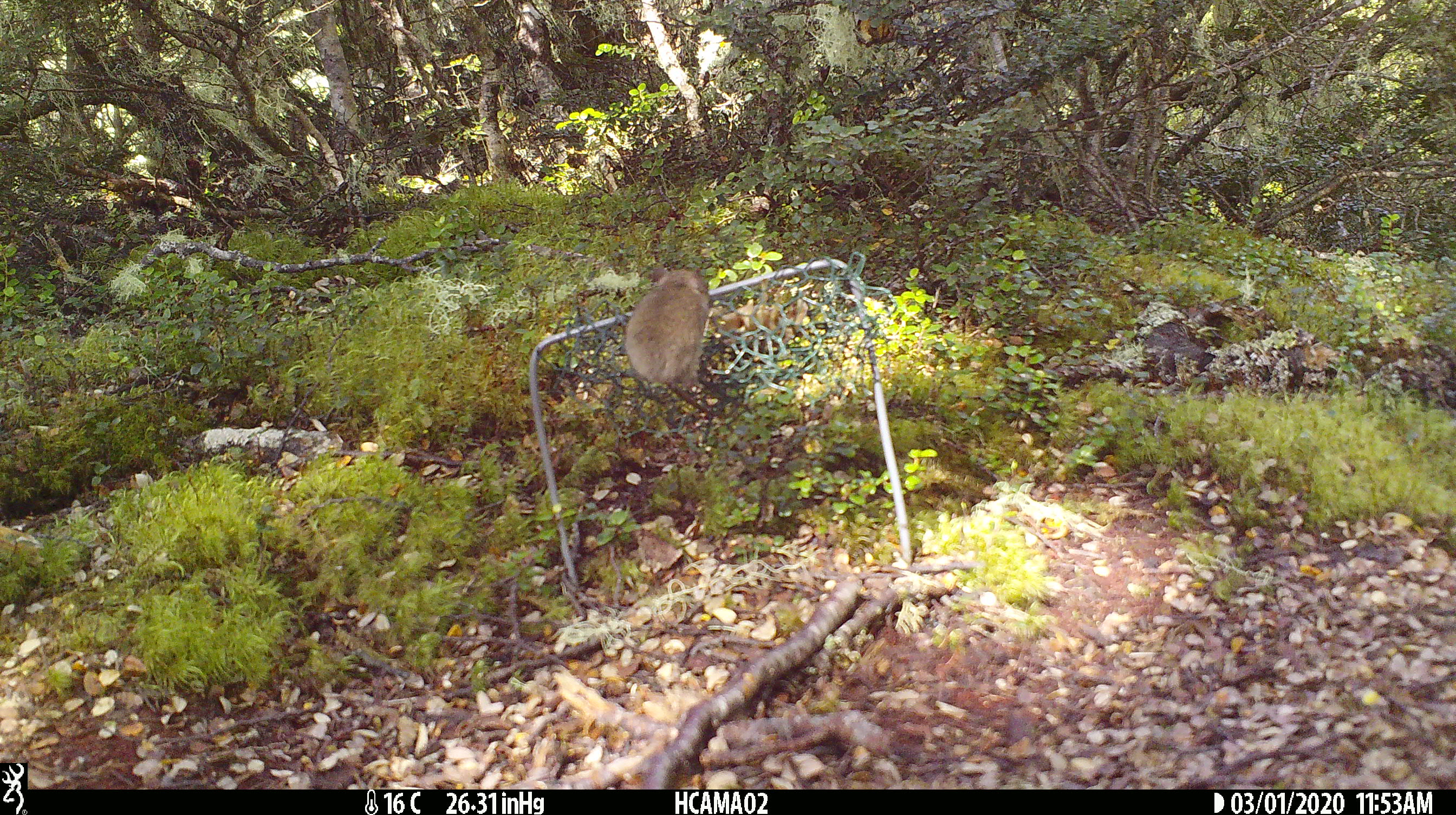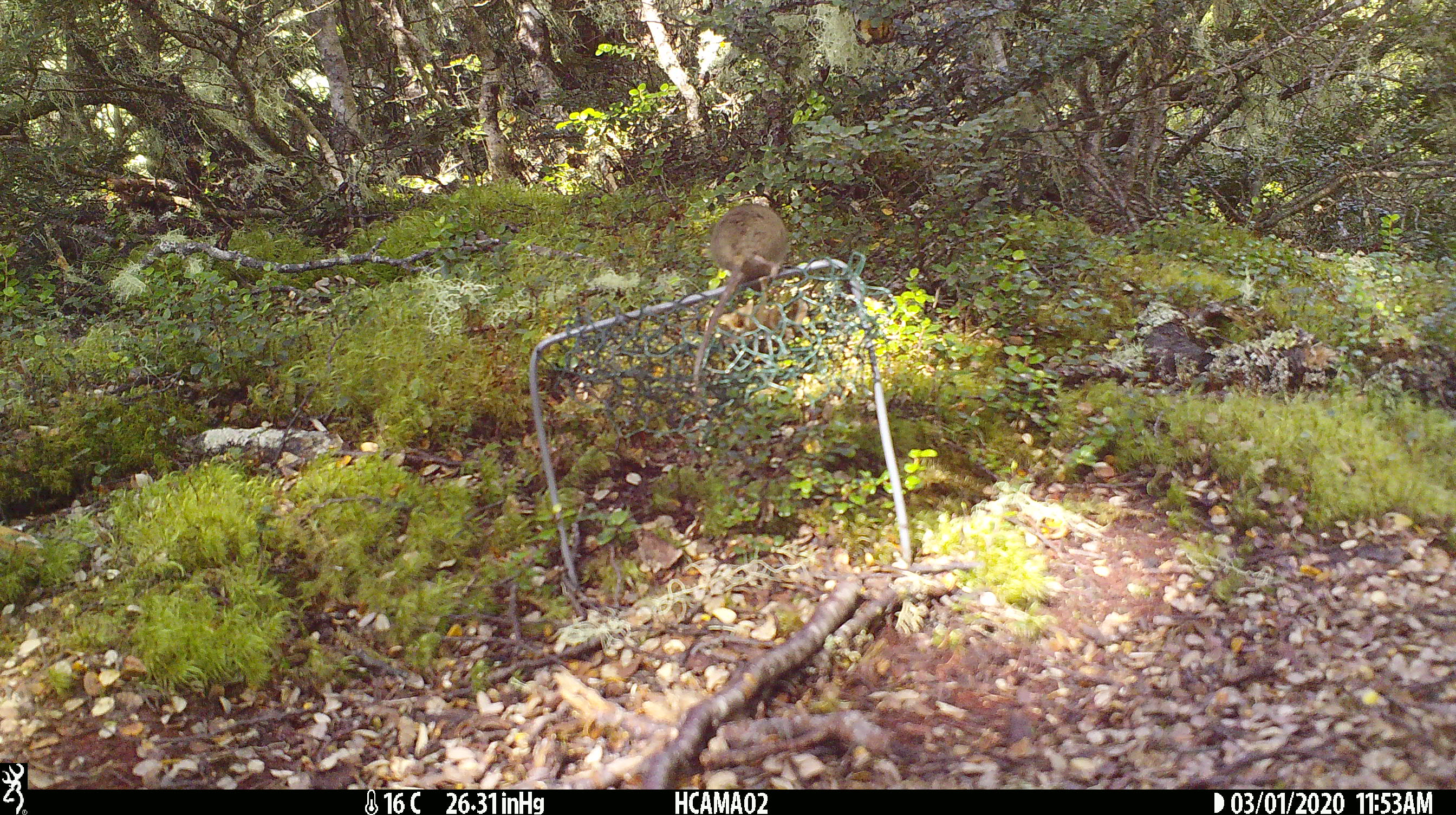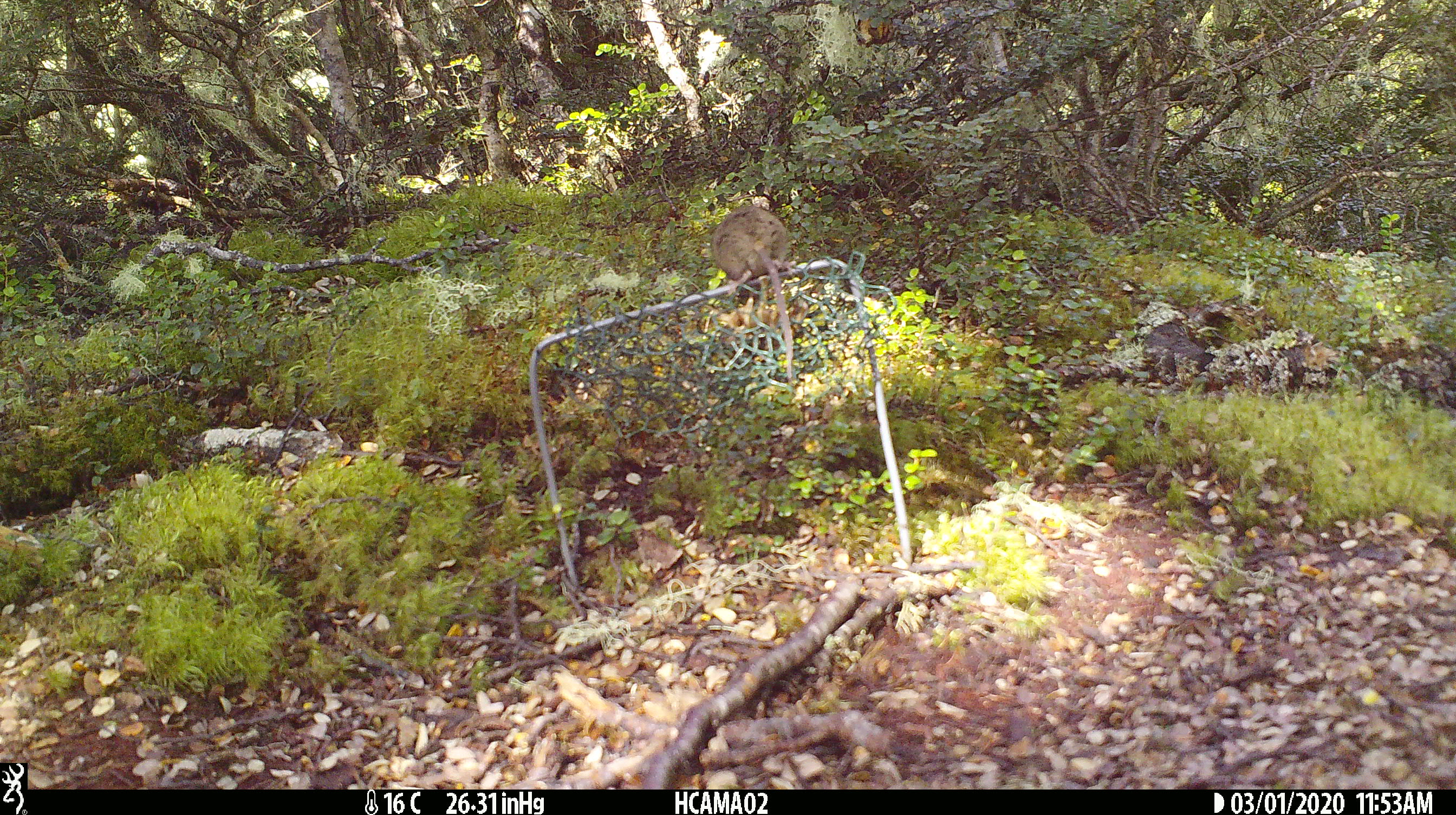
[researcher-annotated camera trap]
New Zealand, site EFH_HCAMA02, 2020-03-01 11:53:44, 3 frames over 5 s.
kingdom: Animalia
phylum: Chordata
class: Mammalia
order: Rodentia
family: Muridae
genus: Mus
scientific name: Mus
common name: mouse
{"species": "mouse (Mus)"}